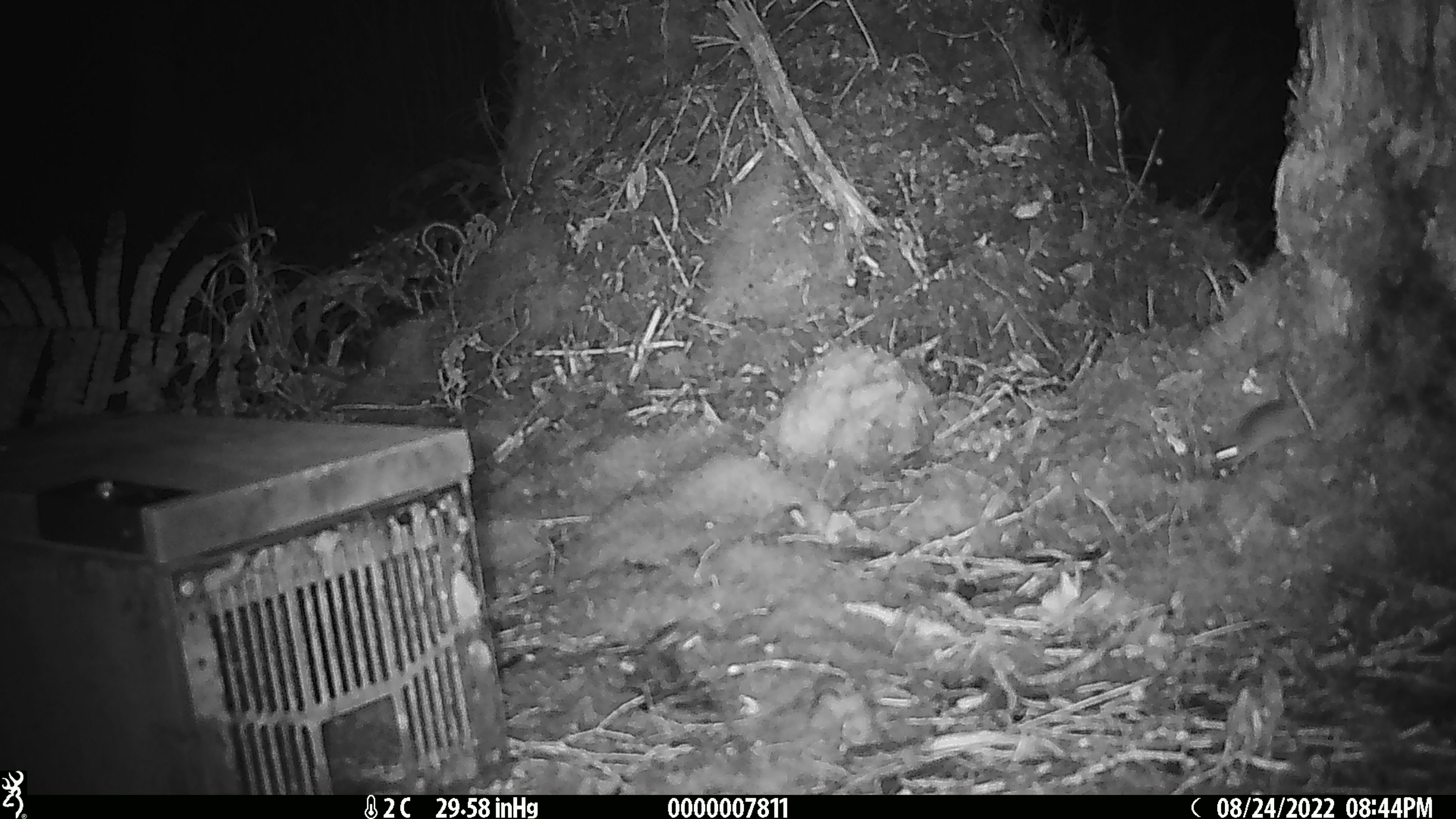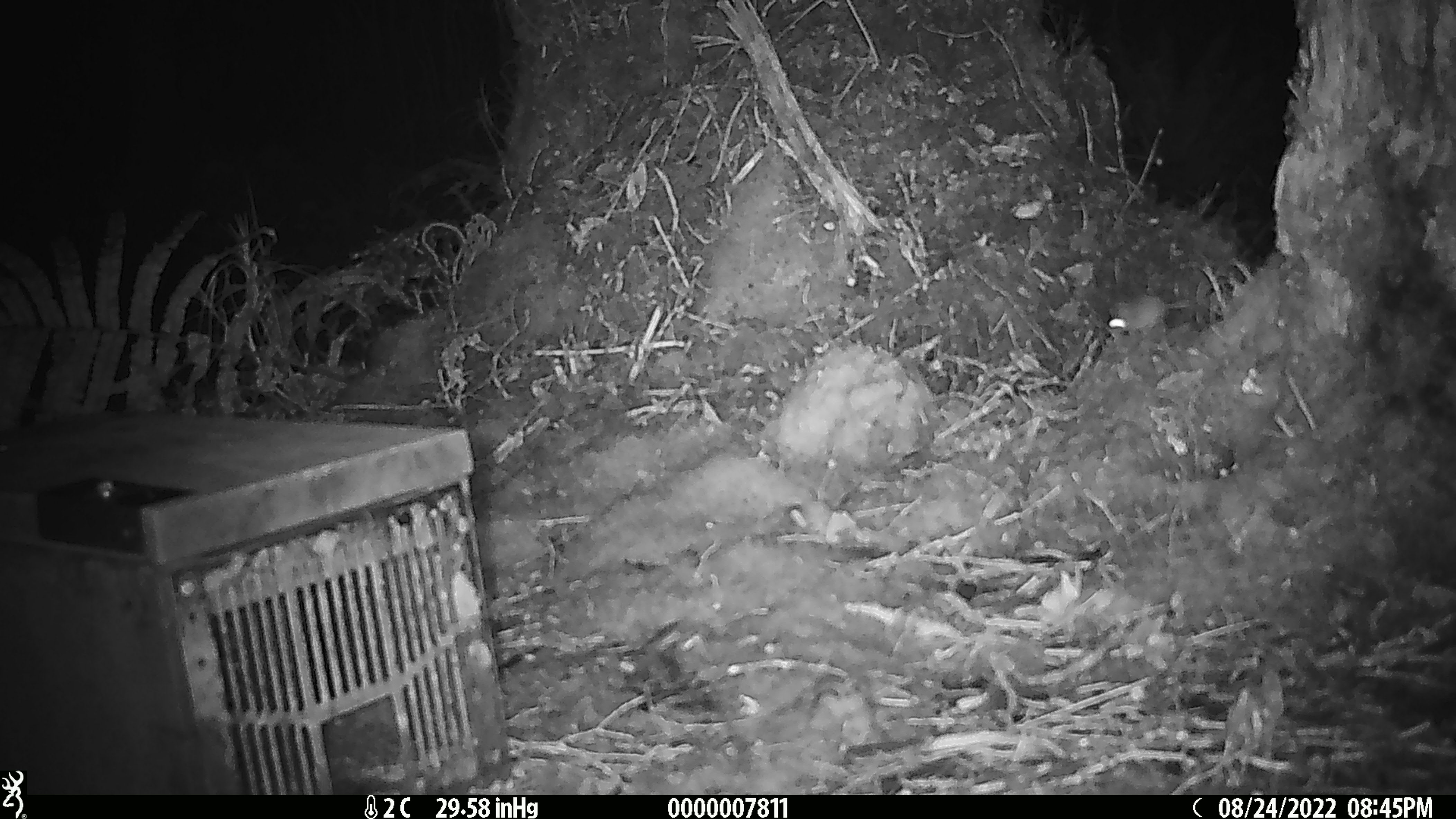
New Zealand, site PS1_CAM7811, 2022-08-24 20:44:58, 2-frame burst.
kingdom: Animalia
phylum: Chordata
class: Mammalia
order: Rodentia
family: Muridae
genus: Mus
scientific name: Mus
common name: mouse